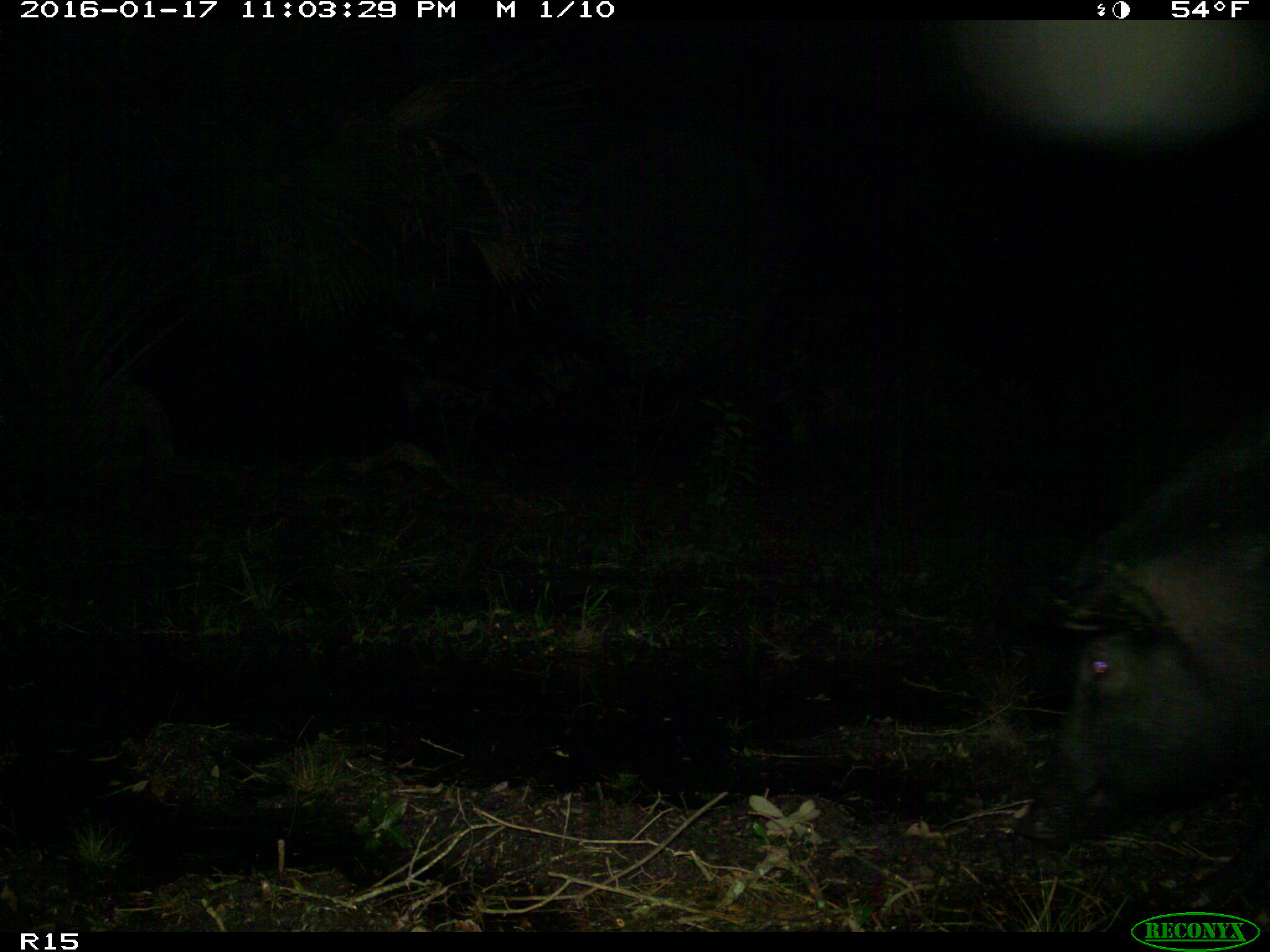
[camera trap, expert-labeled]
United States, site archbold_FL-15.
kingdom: Animalia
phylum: Chordata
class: Mammalia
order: Artiodactyla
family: Suidae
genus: Sus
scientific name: Sus scrofa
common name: wild boar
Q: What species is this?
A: Sus scrofa (wild boar).